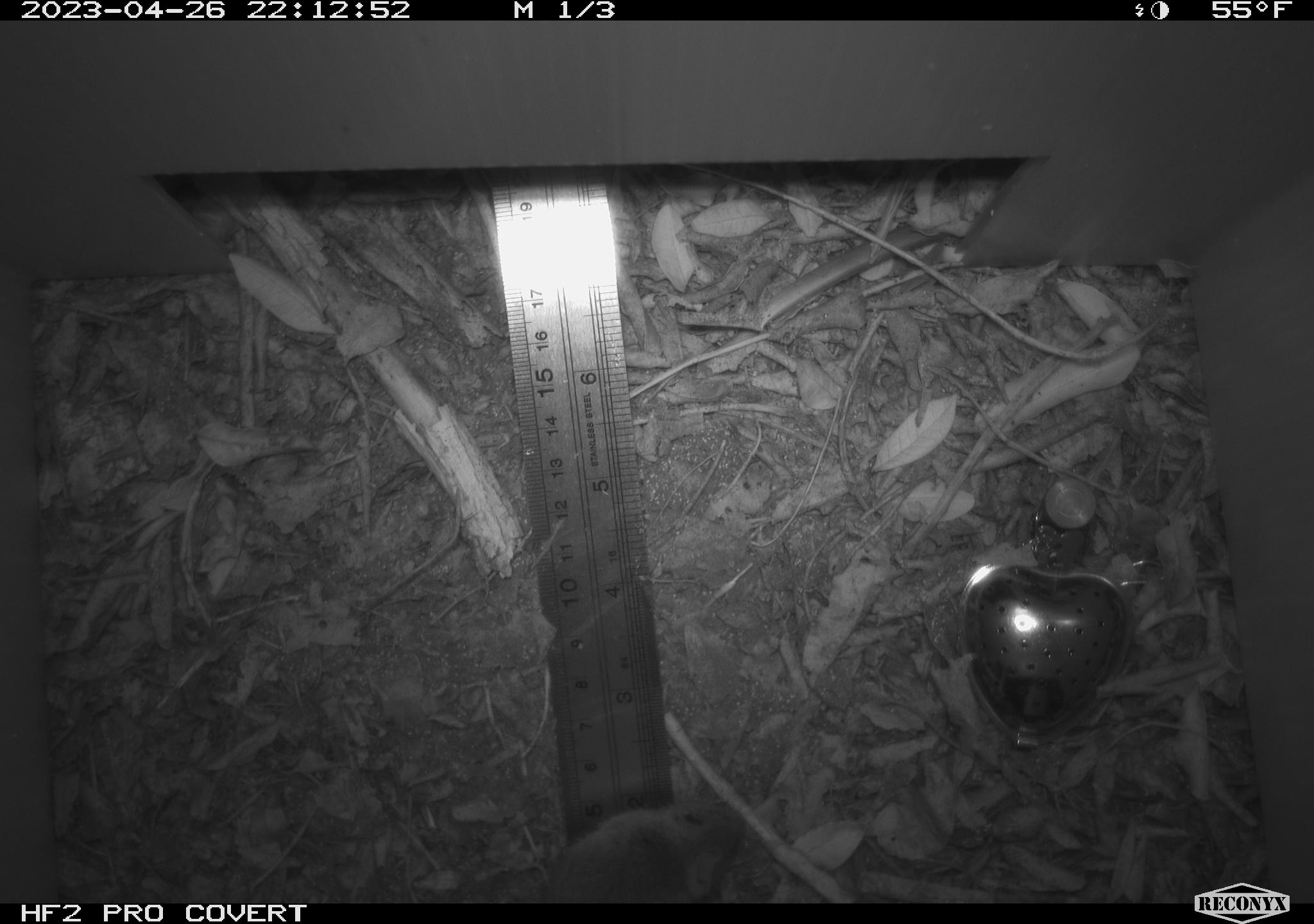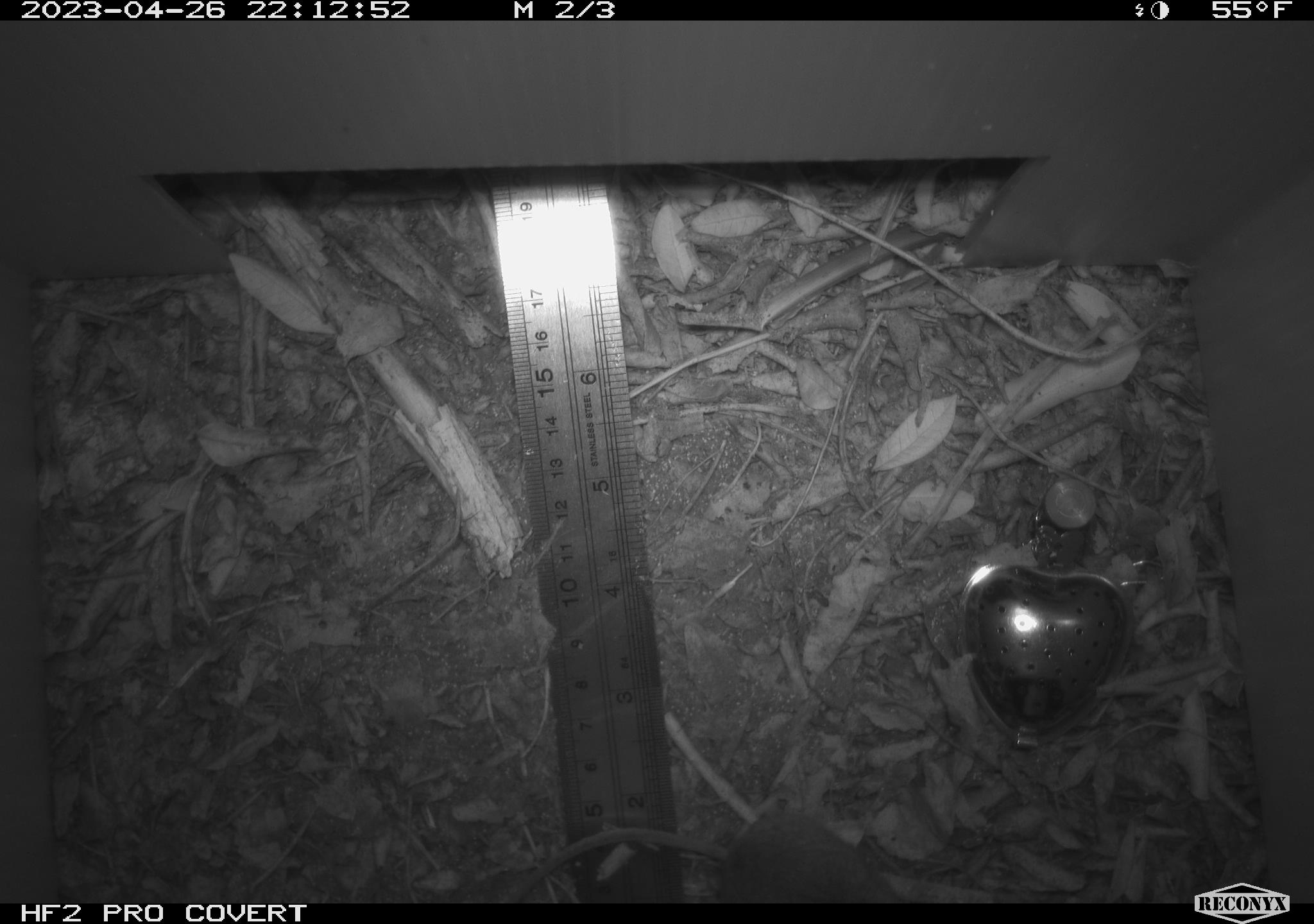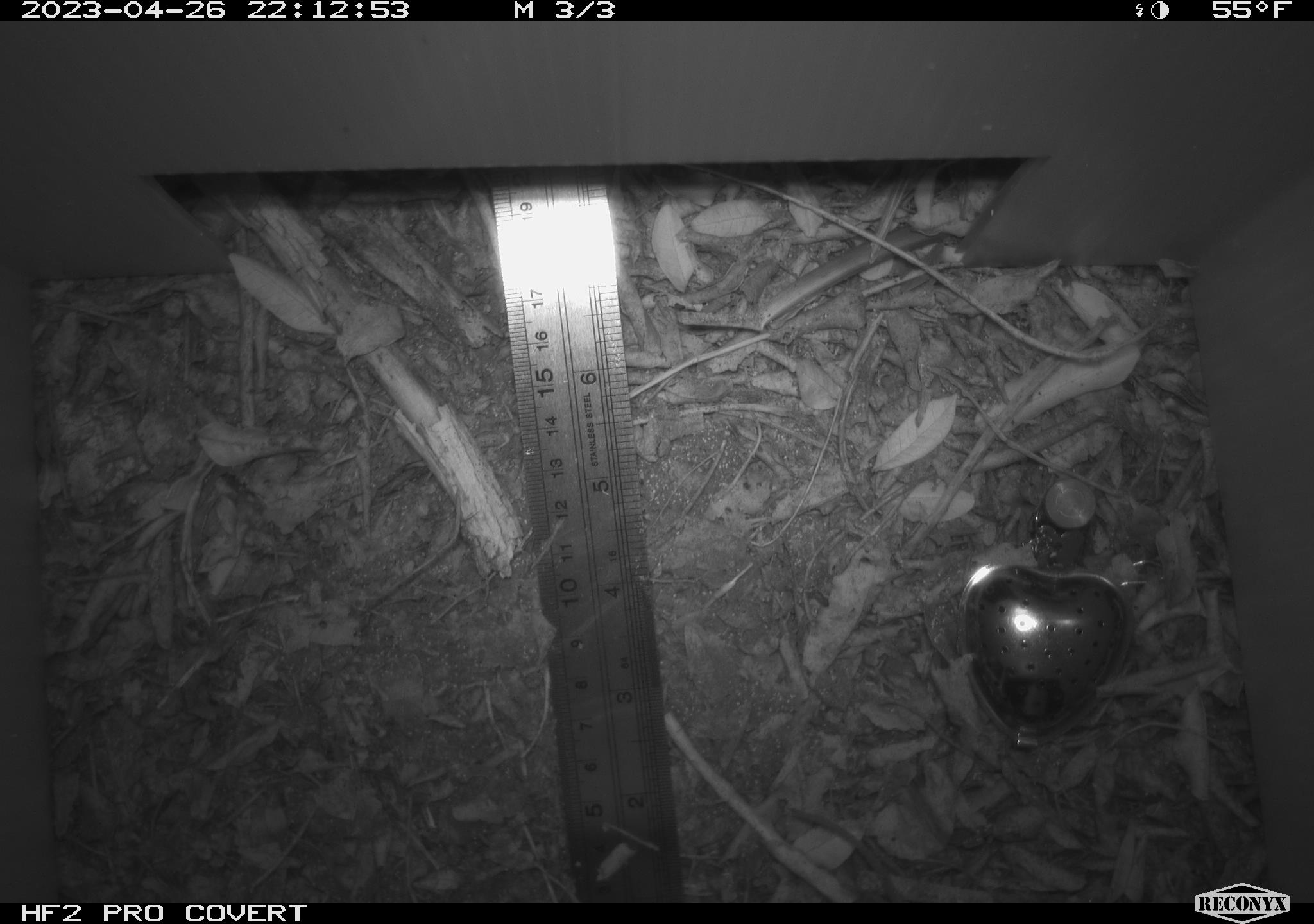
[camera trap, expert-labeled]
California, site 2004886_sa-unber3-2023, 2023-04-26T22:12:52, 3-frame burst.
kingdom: Animalia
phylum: Chordata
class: Mammalia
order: Rodentia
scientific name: Rodentia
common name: mouse species